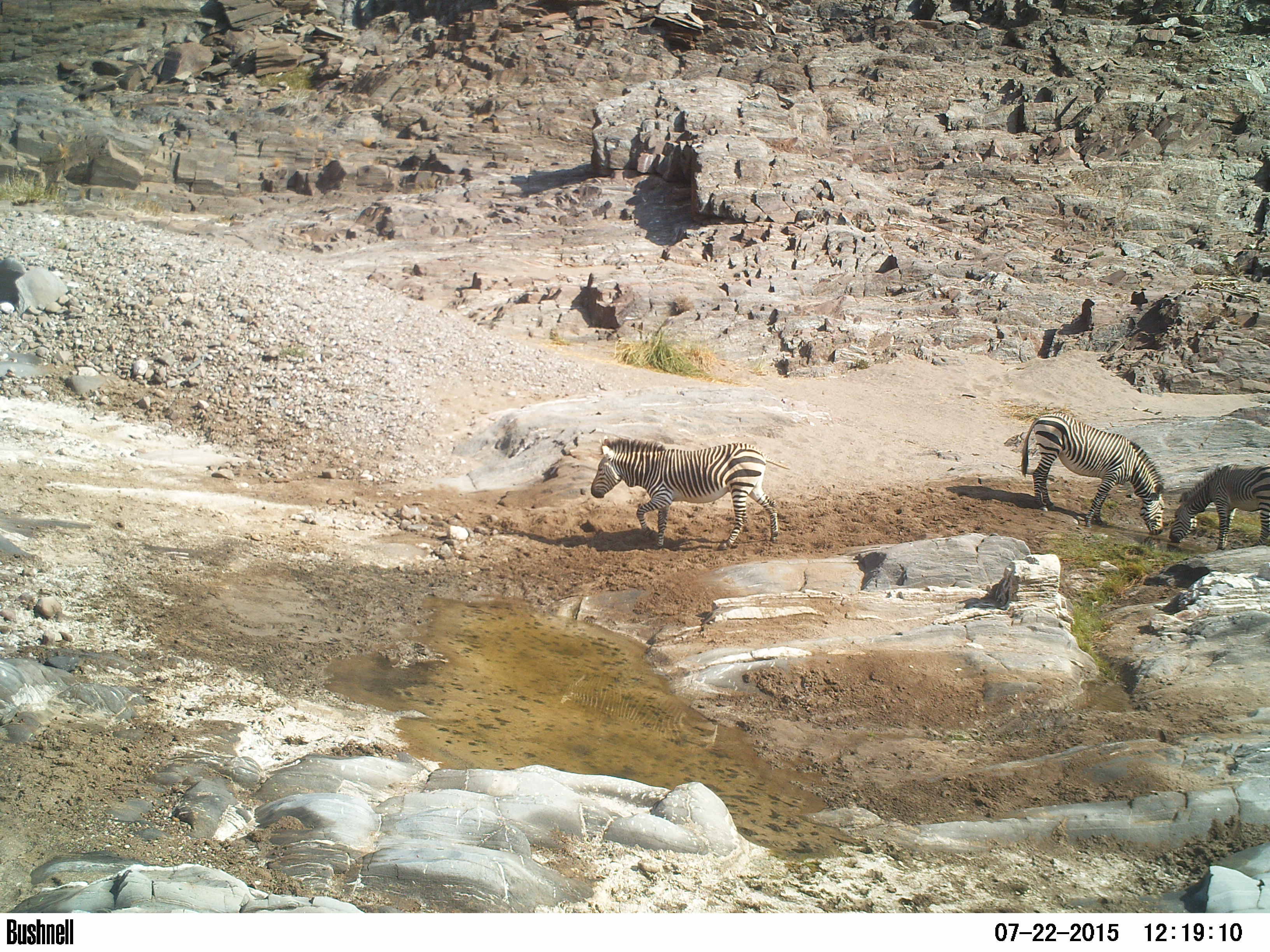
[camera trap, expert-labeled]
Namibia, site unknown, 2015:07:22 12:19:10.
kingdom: Animalia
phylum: Chordata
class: Mammalia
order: Perissodactyla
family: Equidae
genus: Equus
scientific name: Equus zebra hartmannae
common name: hartmann's mountain zebra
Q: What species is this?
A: Equus zebra hartmannae (hartmann's mountain zebra).